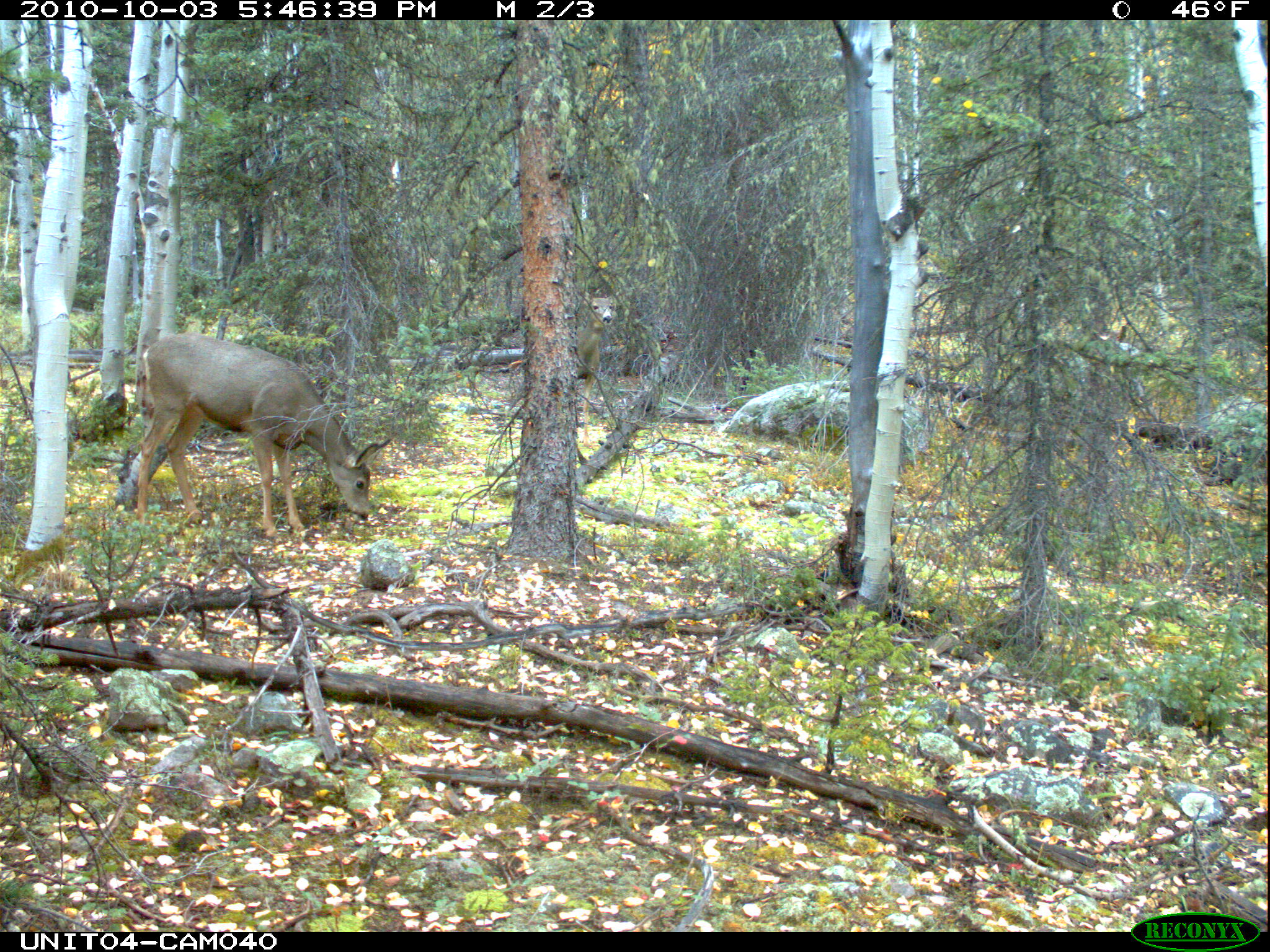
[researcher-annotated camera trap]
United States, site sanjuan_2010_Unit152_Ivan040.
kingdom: Animalia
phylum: Chordata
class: Mammalia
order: Artiodactyla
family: Cervidae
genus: Odocoileus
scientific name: Odocoileus hemionus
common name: mule deer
Odocoileus hemionus (mule deer).